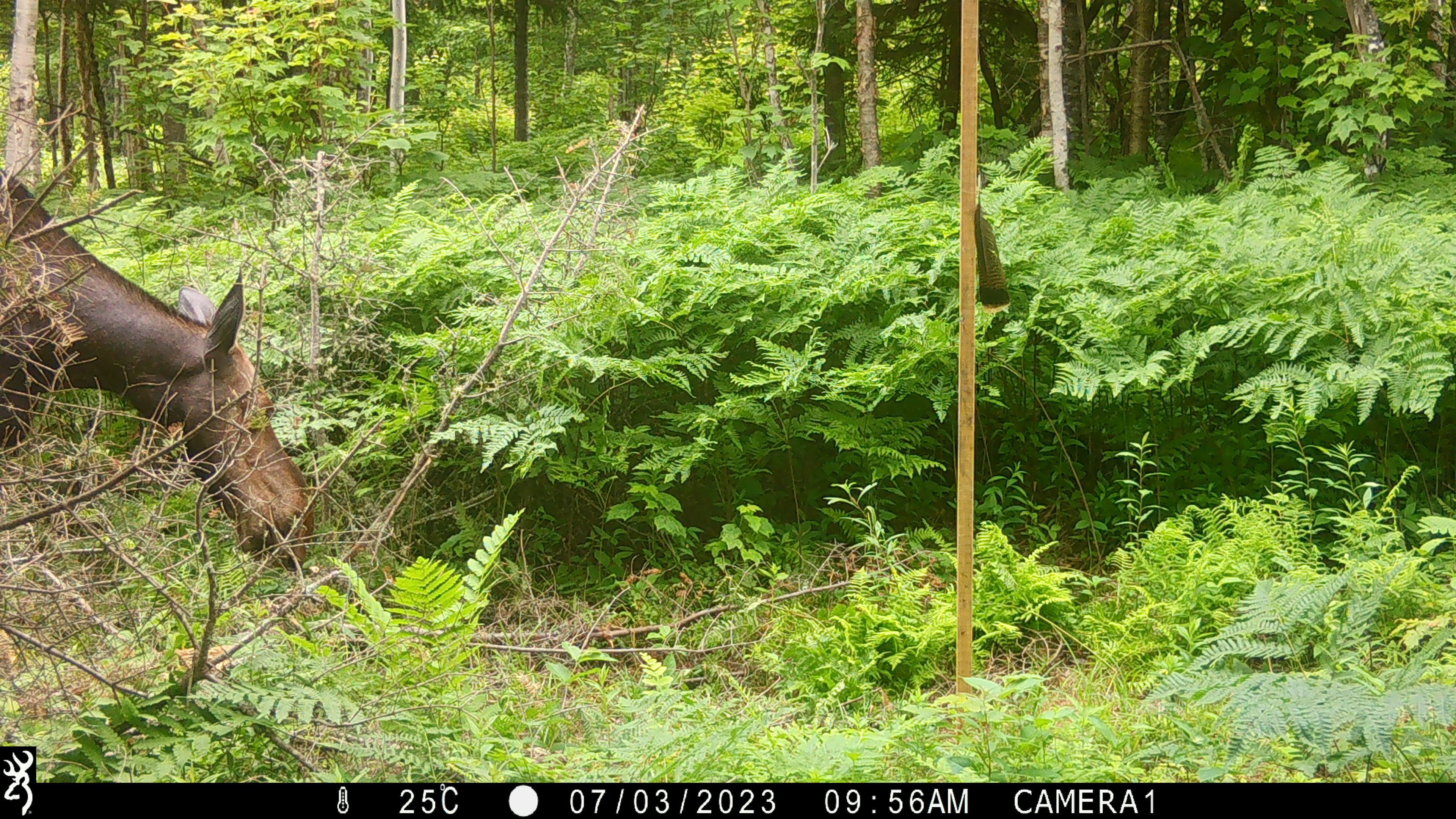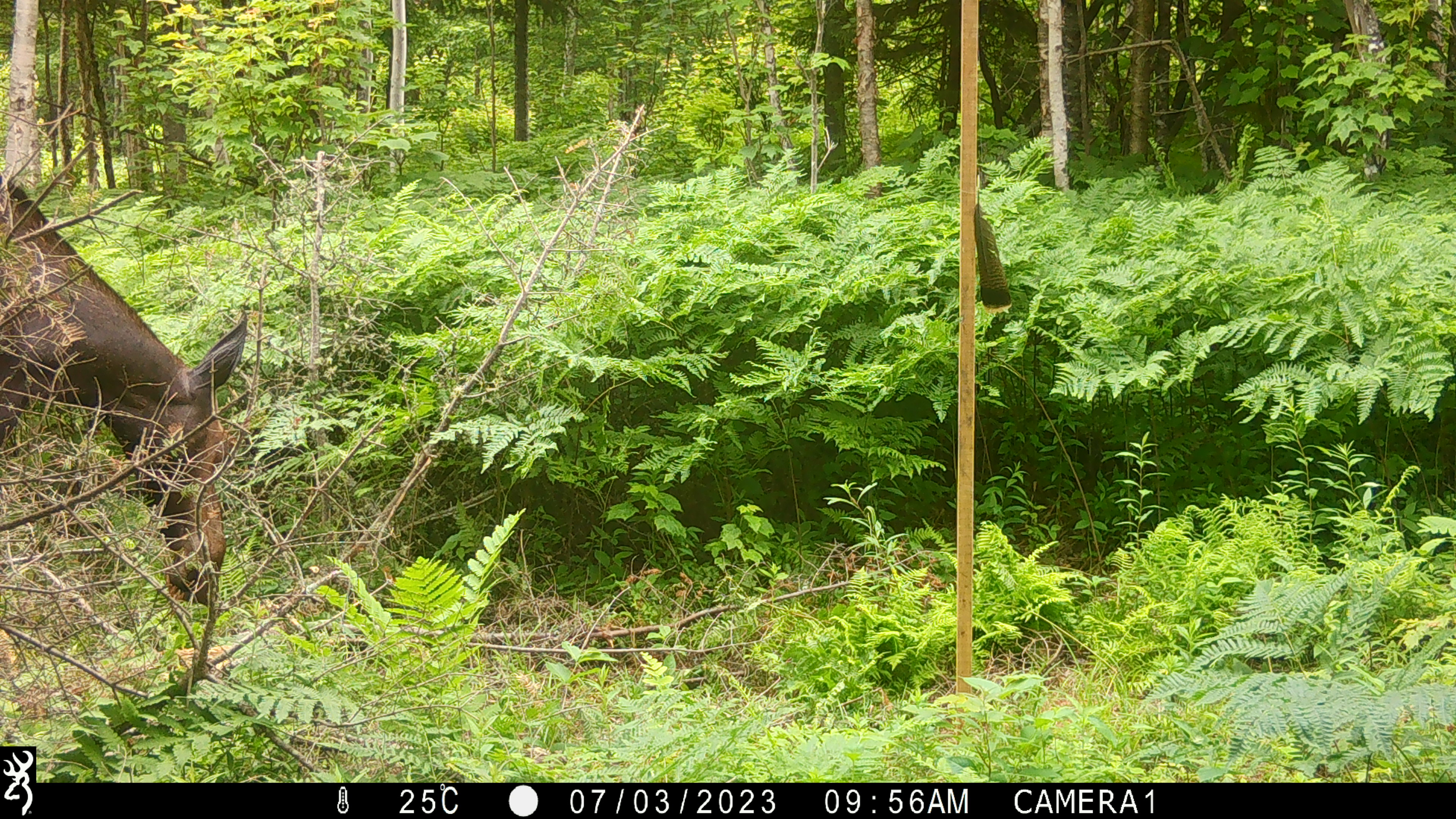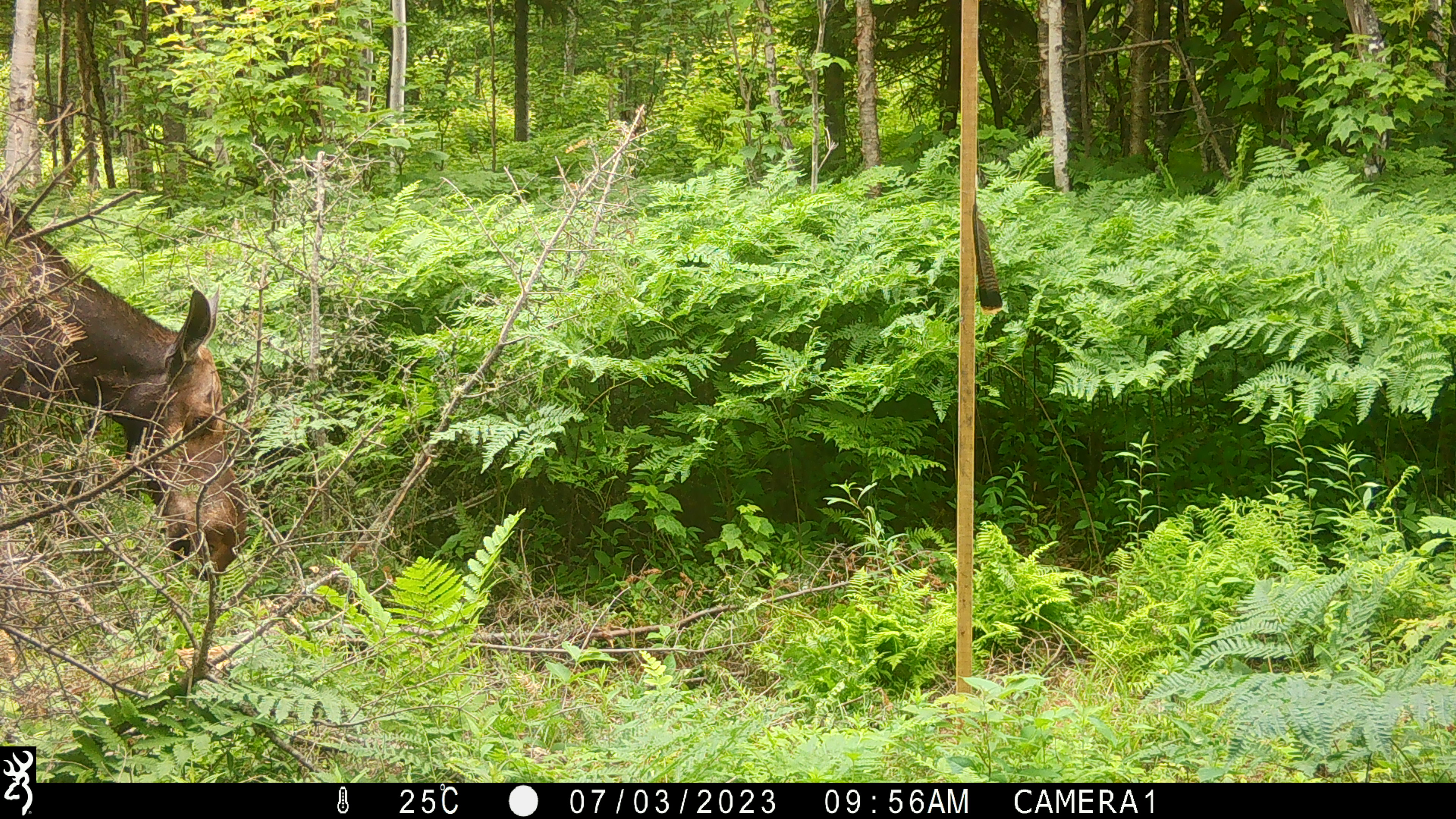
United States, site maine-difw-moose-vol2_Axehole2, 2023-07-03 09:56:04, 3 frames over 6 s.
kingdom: Animalia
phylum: Chordata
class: Mammalia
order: Artiodactyla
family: Cervidae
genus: Alces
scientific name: Alces alces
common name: moose